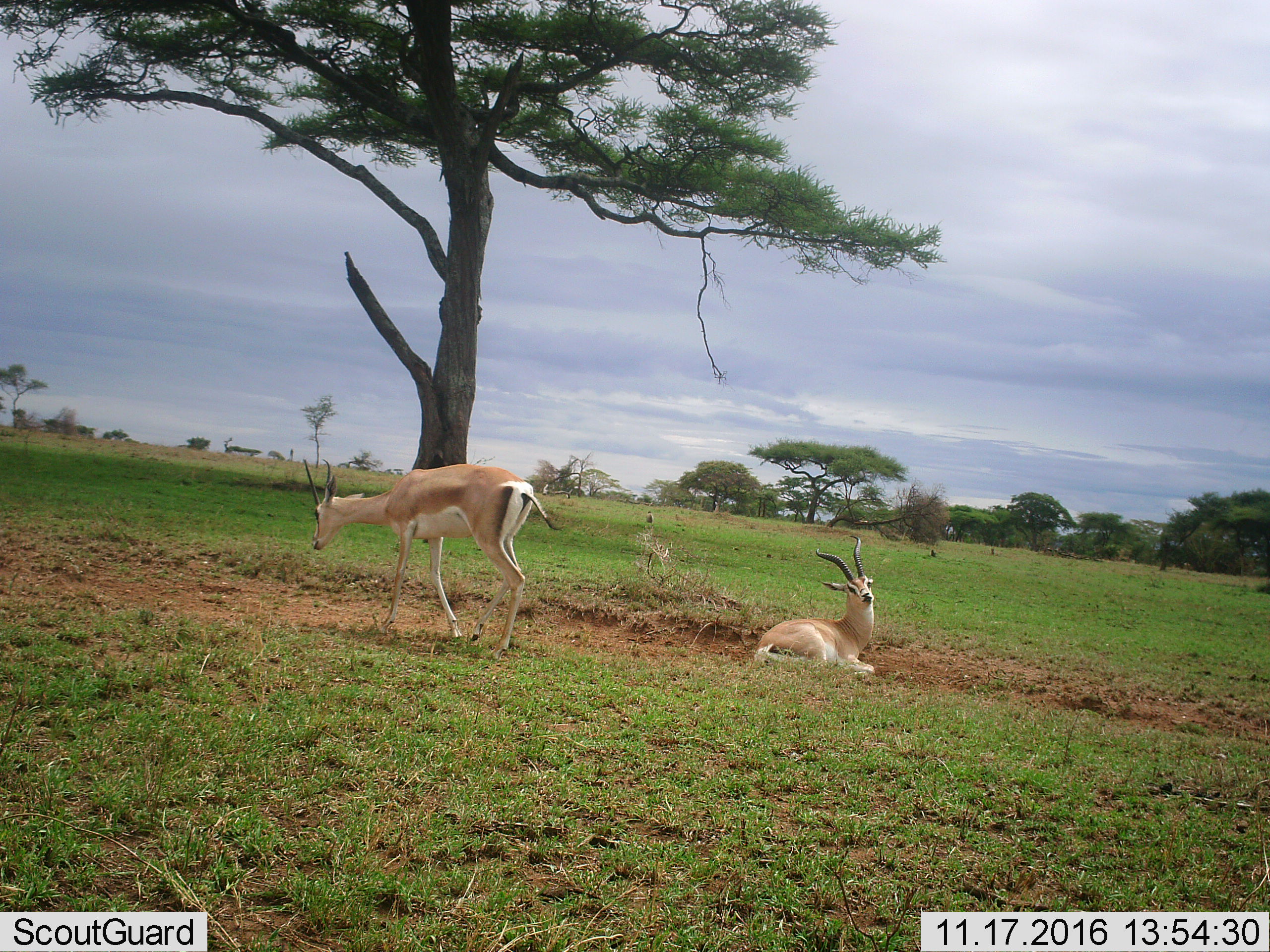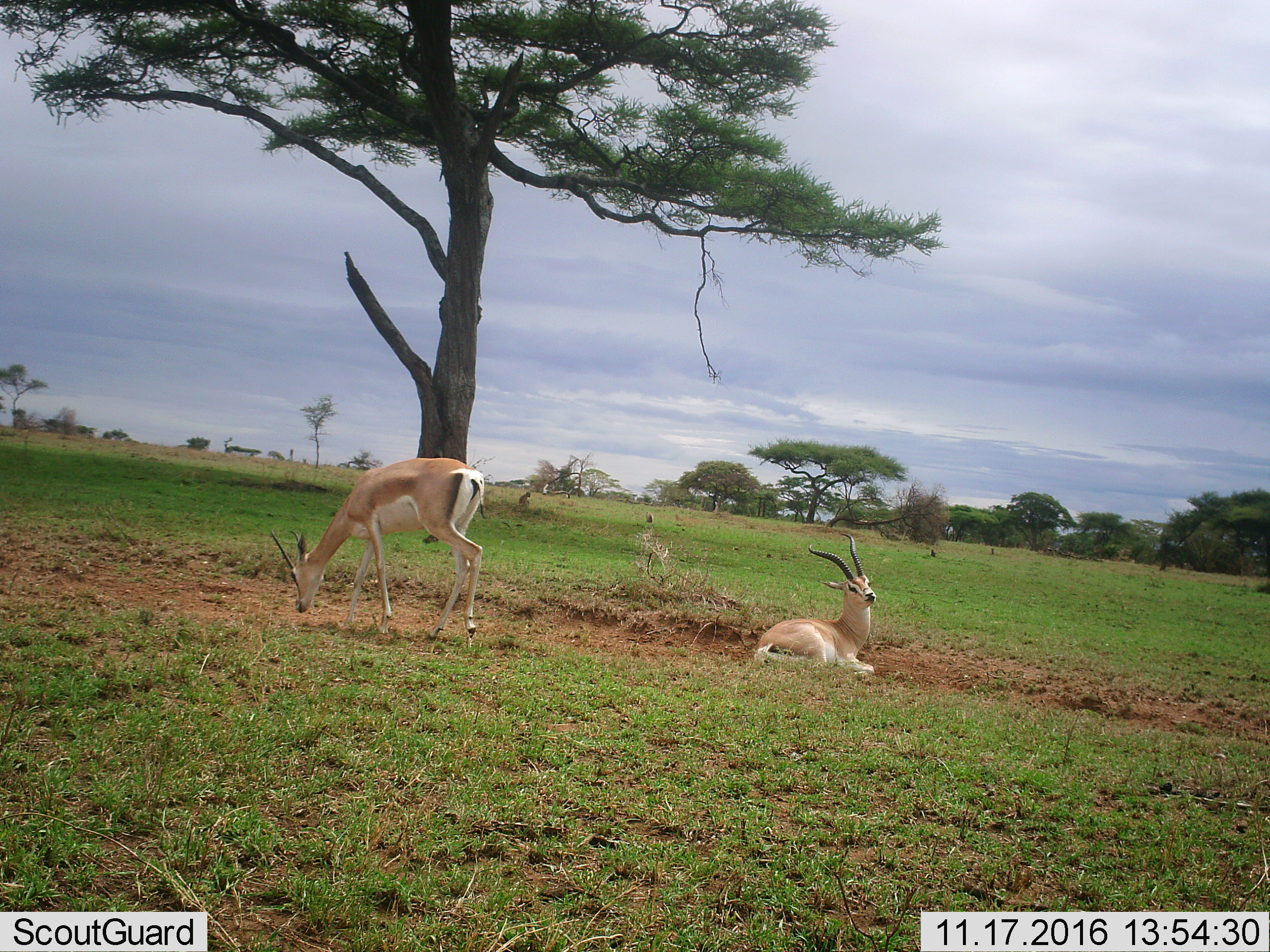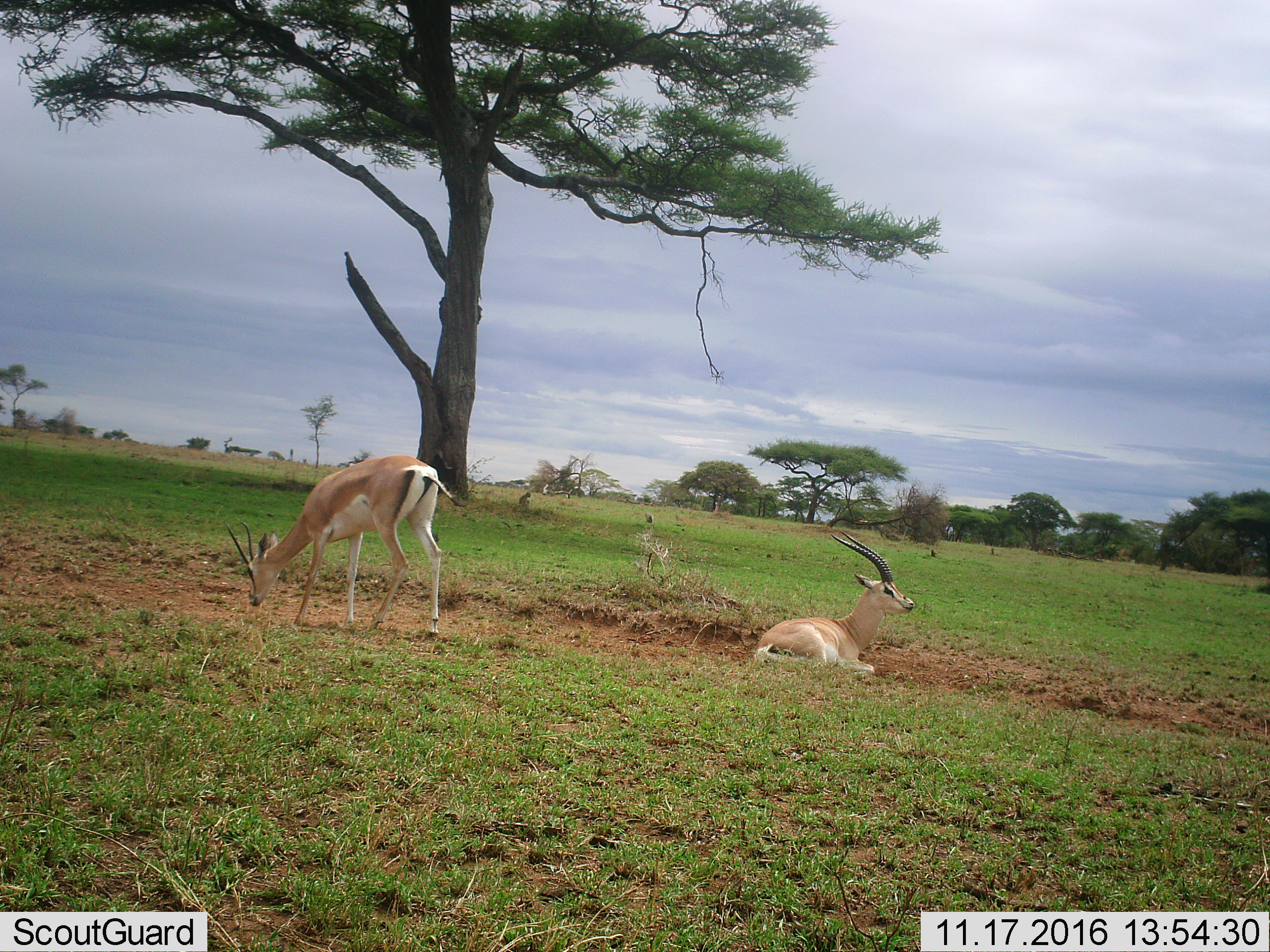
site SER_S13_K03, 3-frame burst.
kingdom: Animalia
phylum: Chordata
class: Mammalia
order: Artiodactyla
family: Bovidae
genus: Nanger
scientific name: Nanger granti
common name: grant's gazelle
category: gazellegrants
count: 2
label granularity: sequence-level